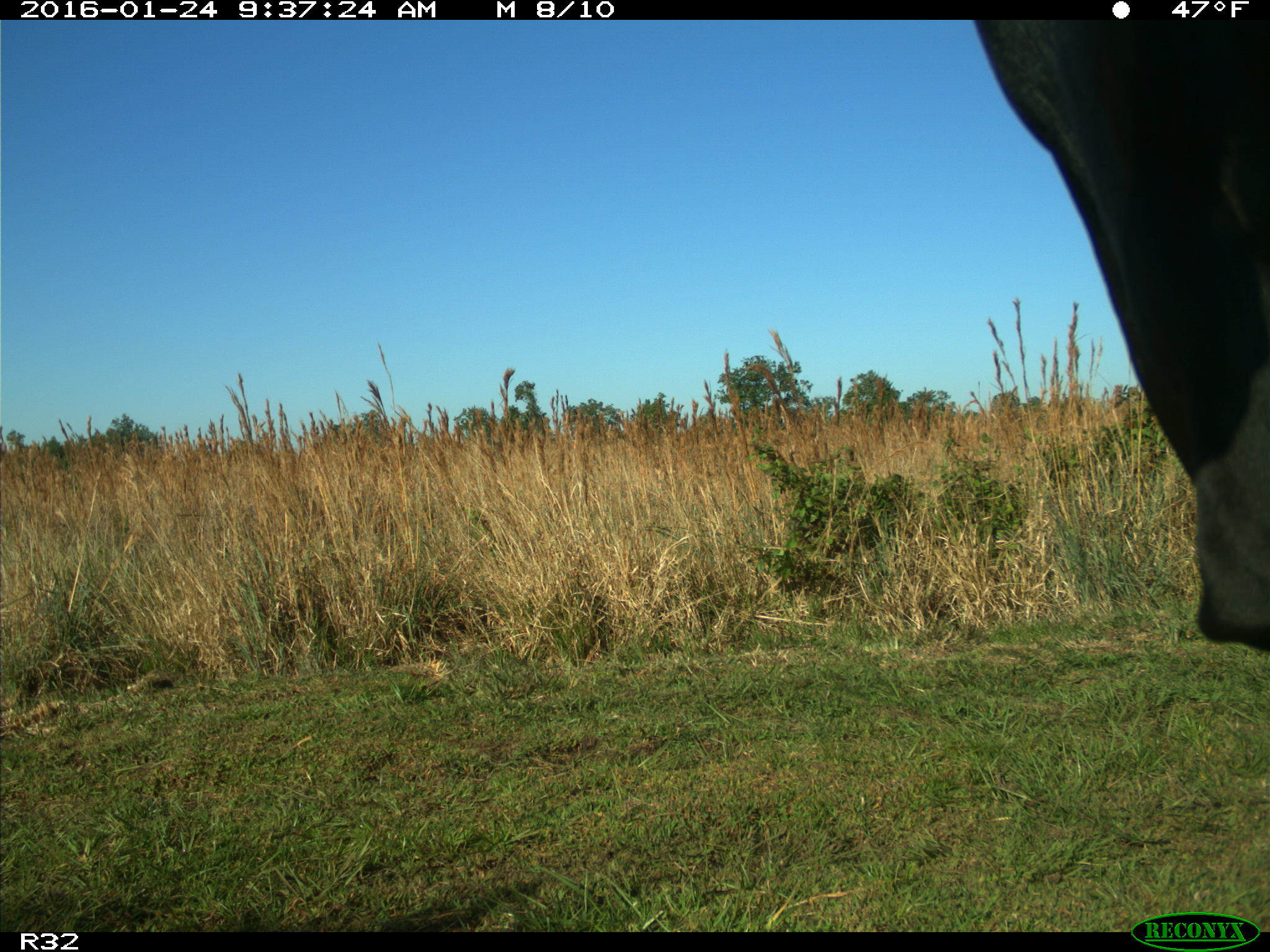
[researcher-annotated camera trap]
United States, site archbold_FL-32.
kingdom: Animalia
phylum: Chordata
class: Mammalia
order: Artiodactyla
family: Bovidae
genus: Bos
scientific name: Bos taurus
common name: domestic cow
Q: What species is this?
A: Bos taurus (domestic cow).